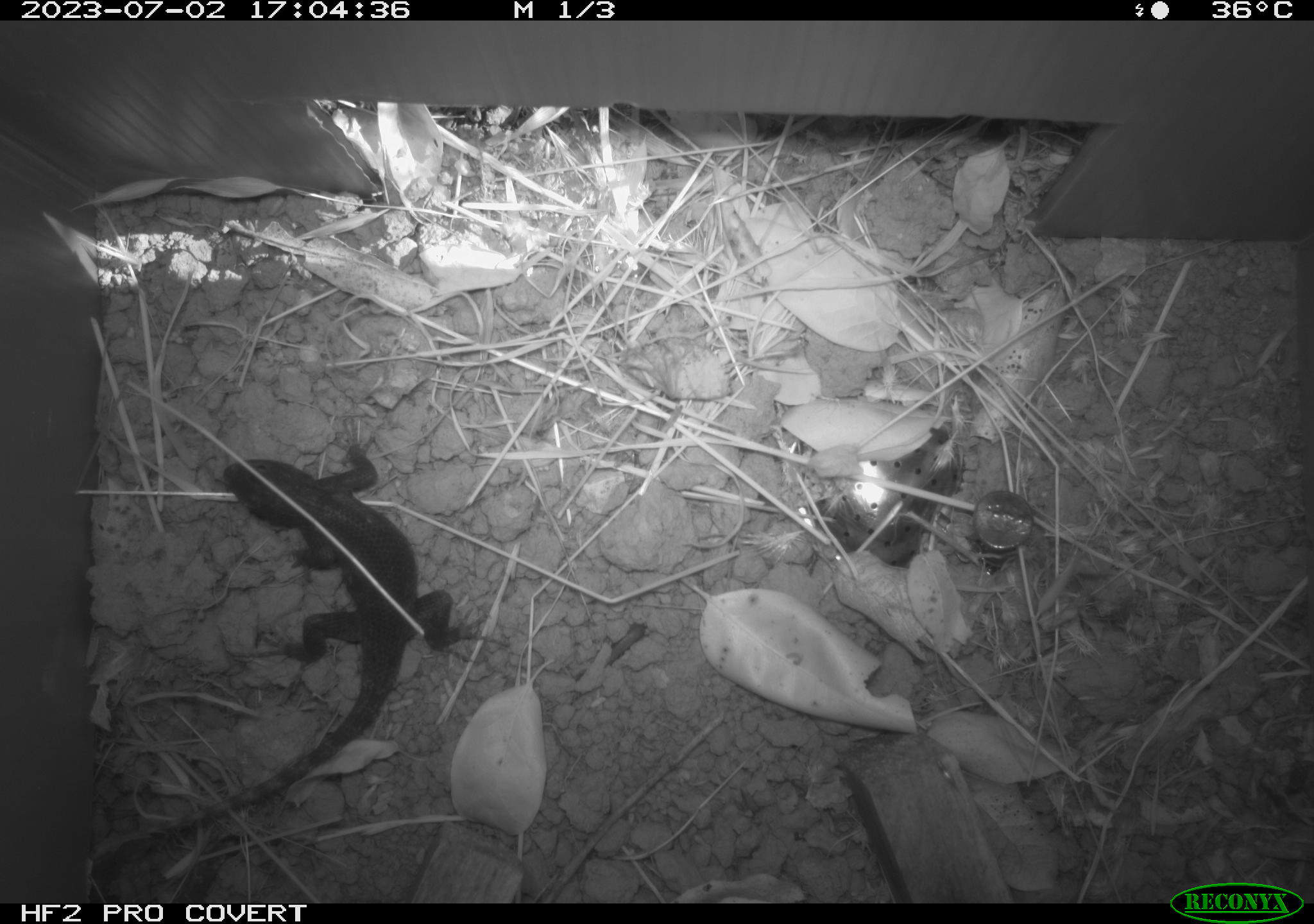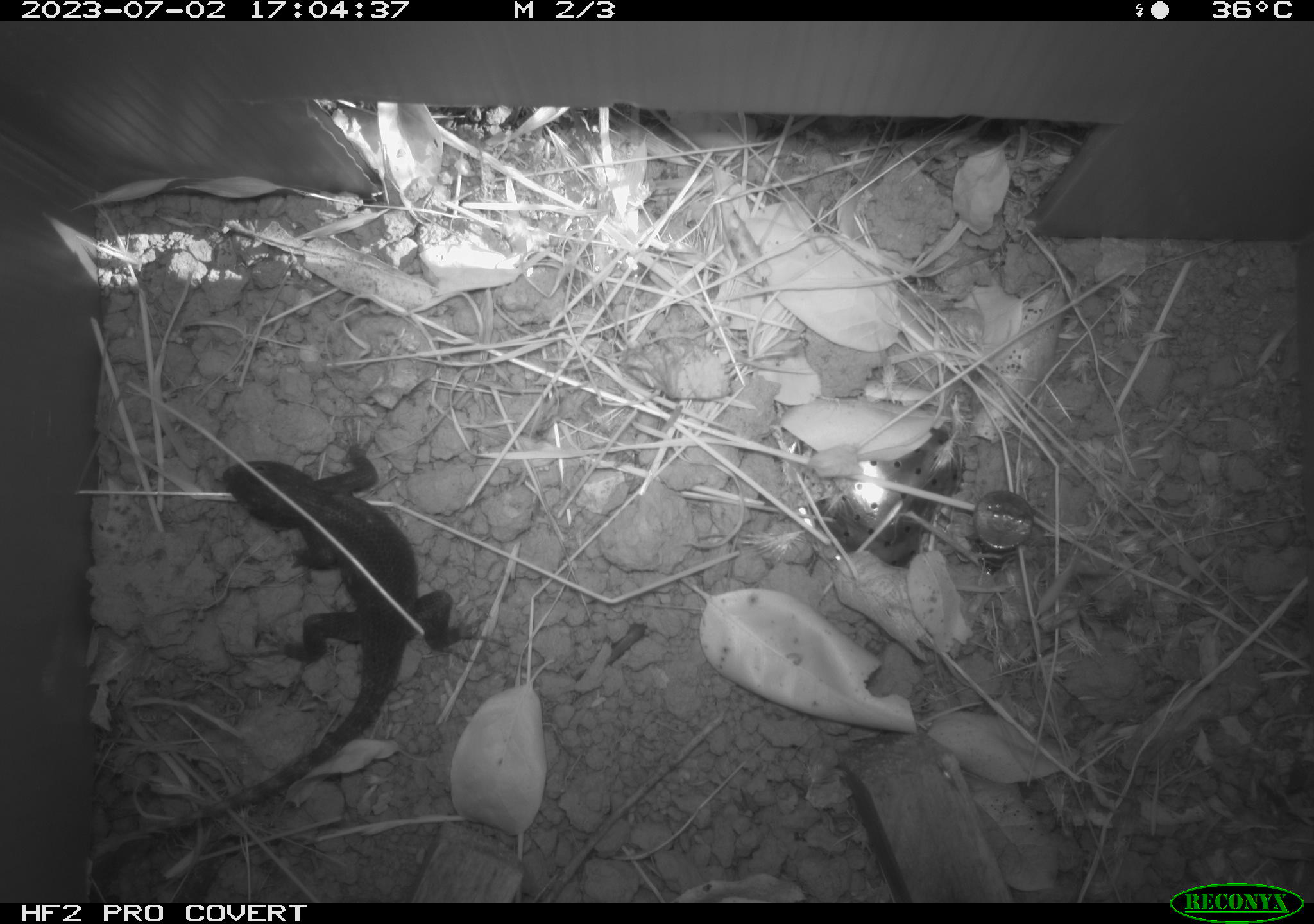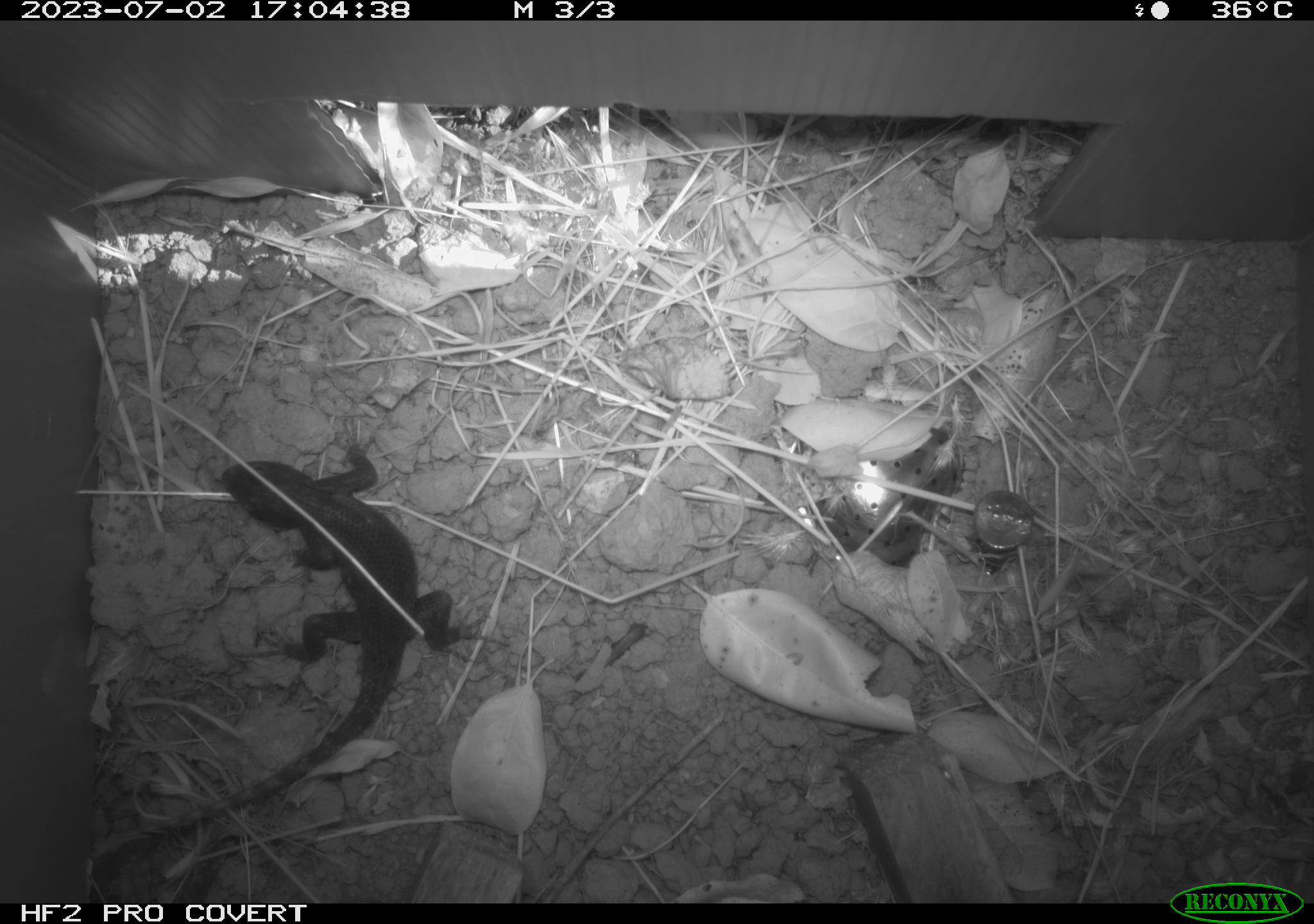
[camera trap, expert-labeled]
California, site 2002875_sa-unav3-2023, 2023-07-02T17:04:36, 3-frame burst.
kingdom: Animalia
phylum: Chordata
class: Reptilia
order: Squamata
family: Phrynosomatidae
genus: Sceloporus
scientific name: Sceloporus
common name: spiny lizards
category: sceloporus species